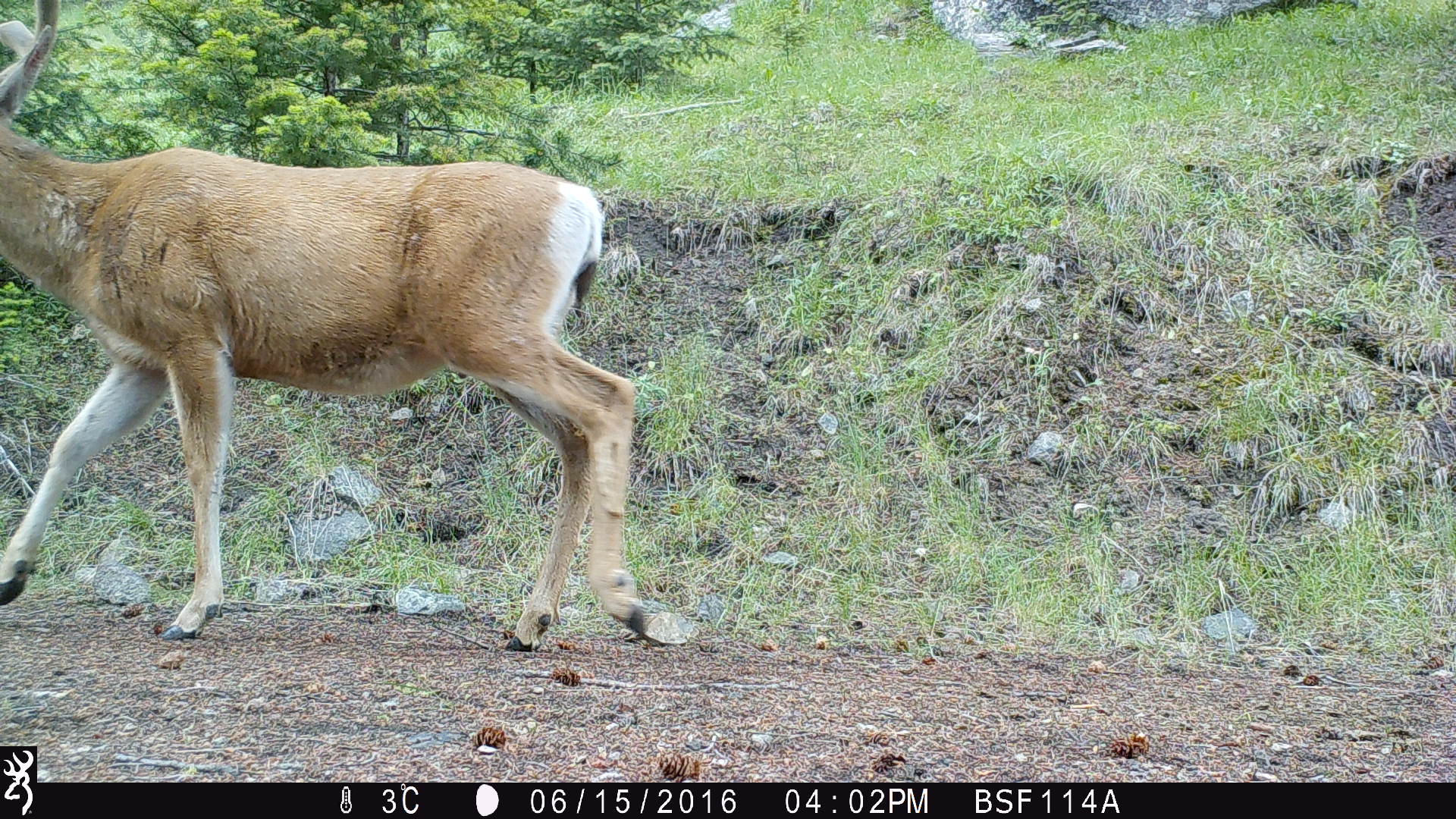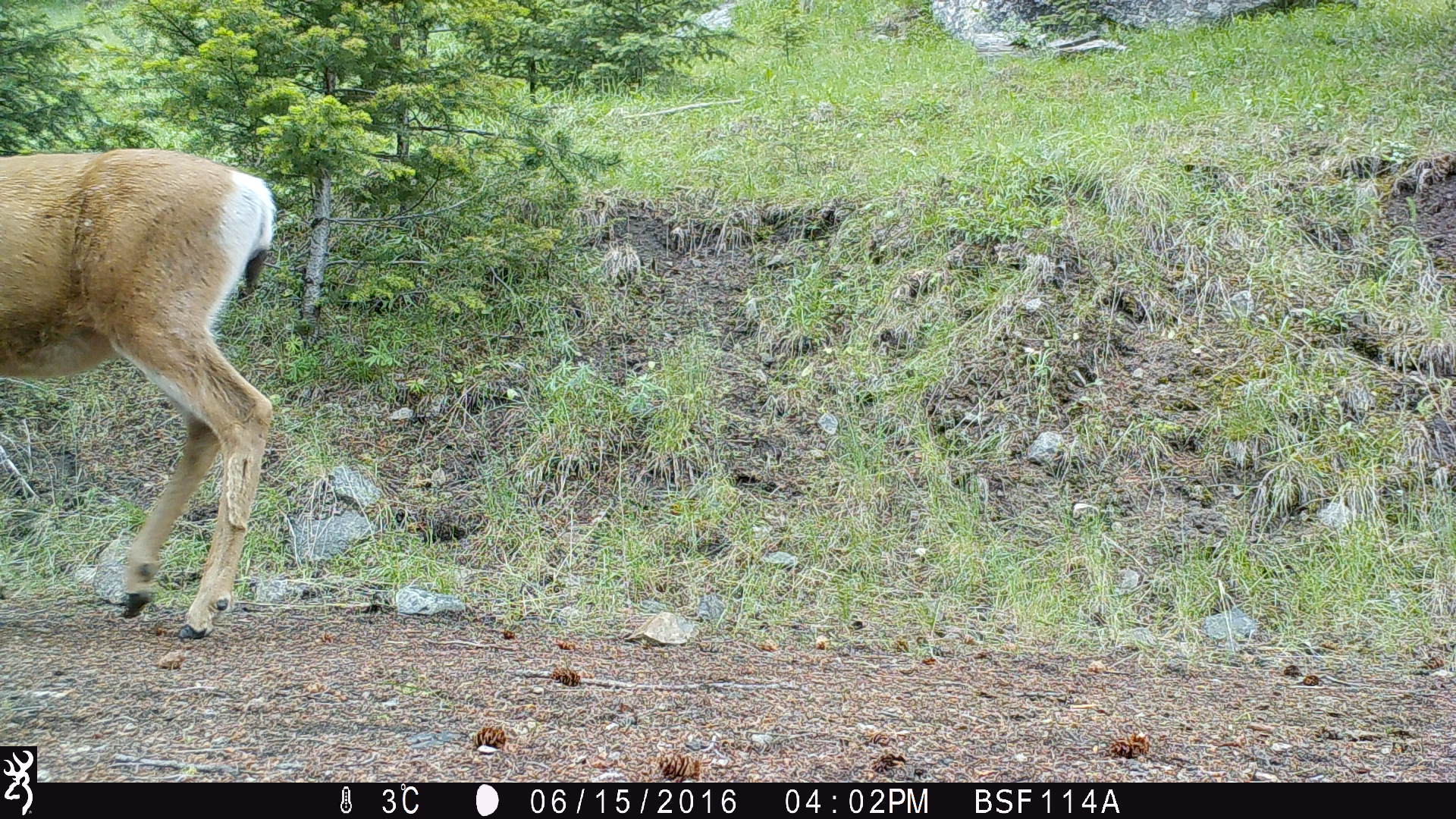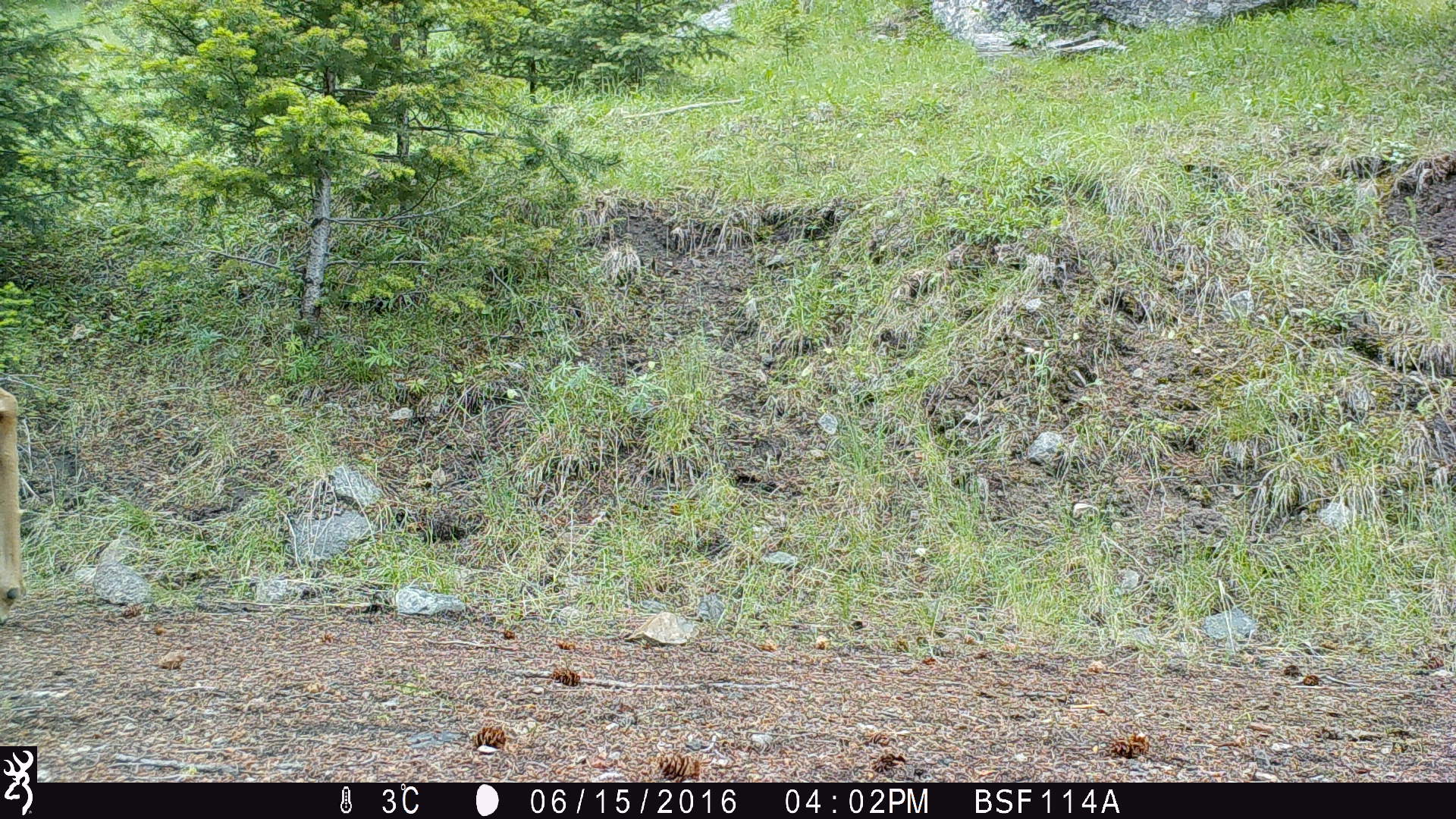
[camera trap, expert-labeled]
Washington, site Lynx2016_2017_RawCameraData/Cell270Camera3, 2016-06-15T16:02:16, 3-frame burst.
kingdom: Animalia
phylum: Chordata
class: Mammalia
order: Artiodactyla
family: Cervidae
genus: Odocoileus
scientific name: Odocoileus hemionus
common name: mule deer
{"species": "Odocoileus hemionus (mule deer)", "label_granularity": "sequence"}